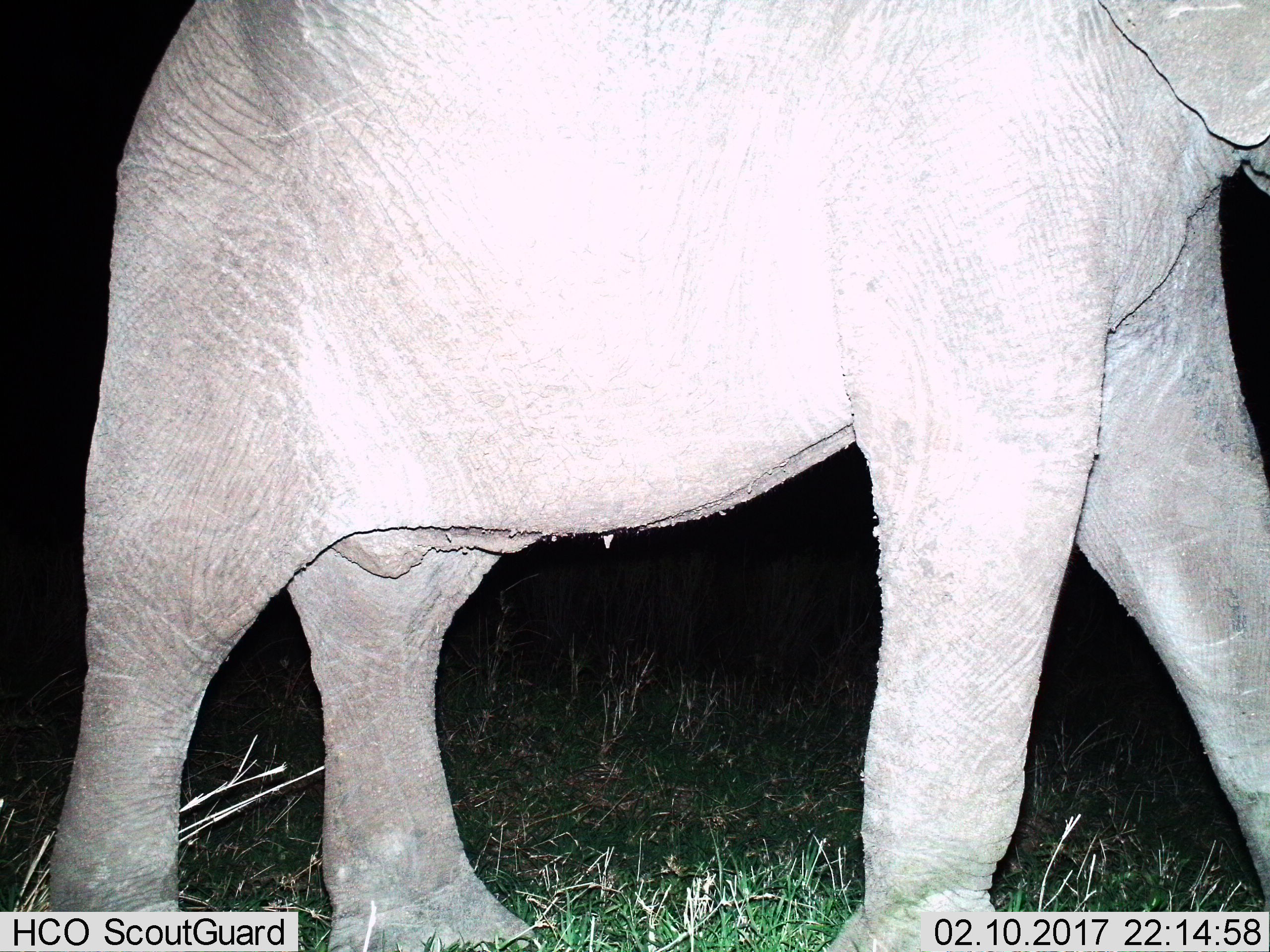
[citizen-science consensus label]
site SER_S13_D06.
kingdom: Animalia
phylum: Chordata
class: Mammalia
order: Proboscidea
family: Elephantidae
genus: Loxodonta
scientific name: Loxodonta africana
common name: african bush elephant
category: elephant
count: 1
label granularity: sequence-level